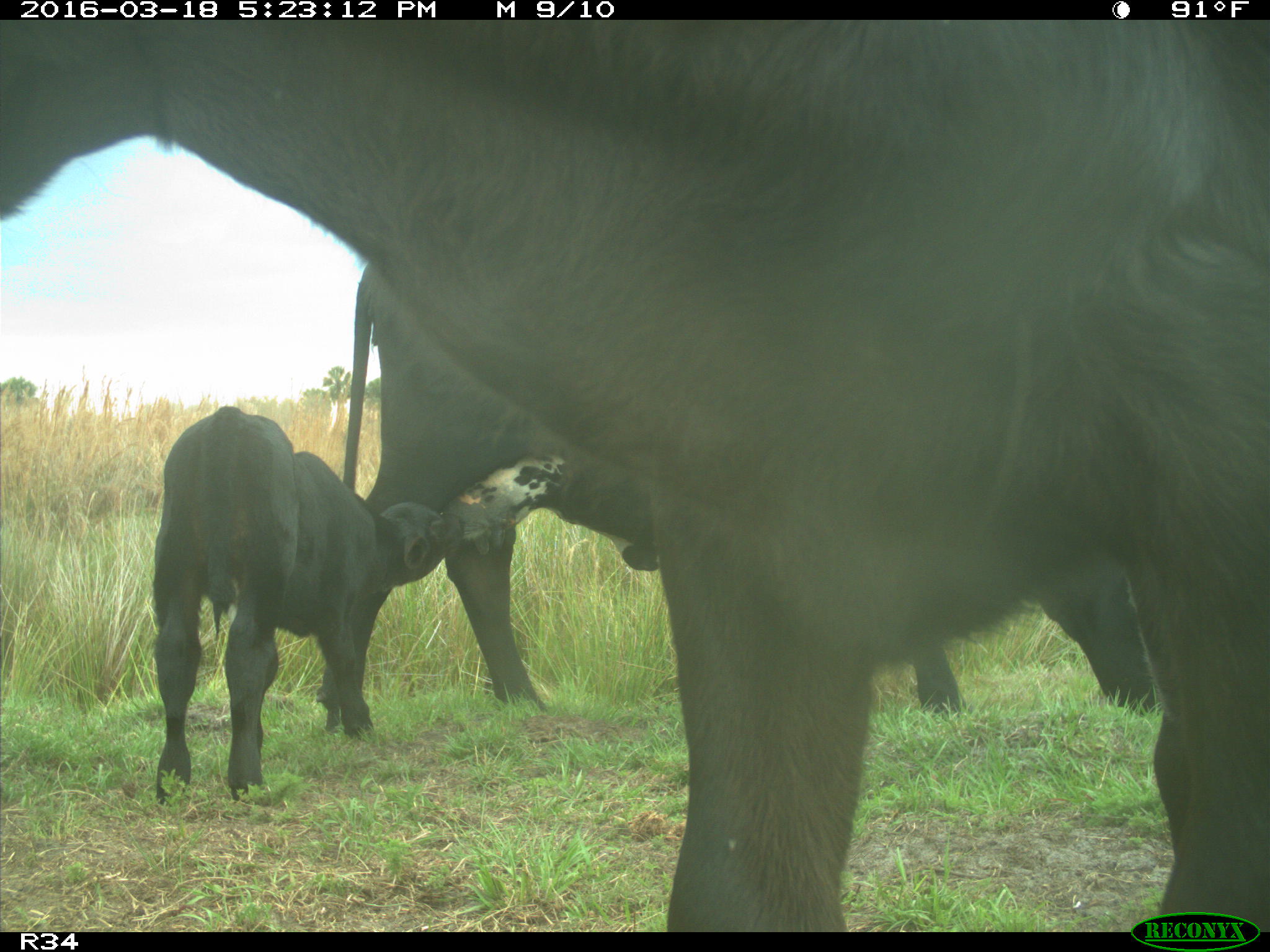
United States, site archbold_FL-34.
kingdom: Animalia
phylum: Chordata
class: Mammalia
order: Artiodactyla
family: Bovidae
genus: Bos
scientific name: Bos taurus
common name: domestic cow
Bos taurus (domestic cow).